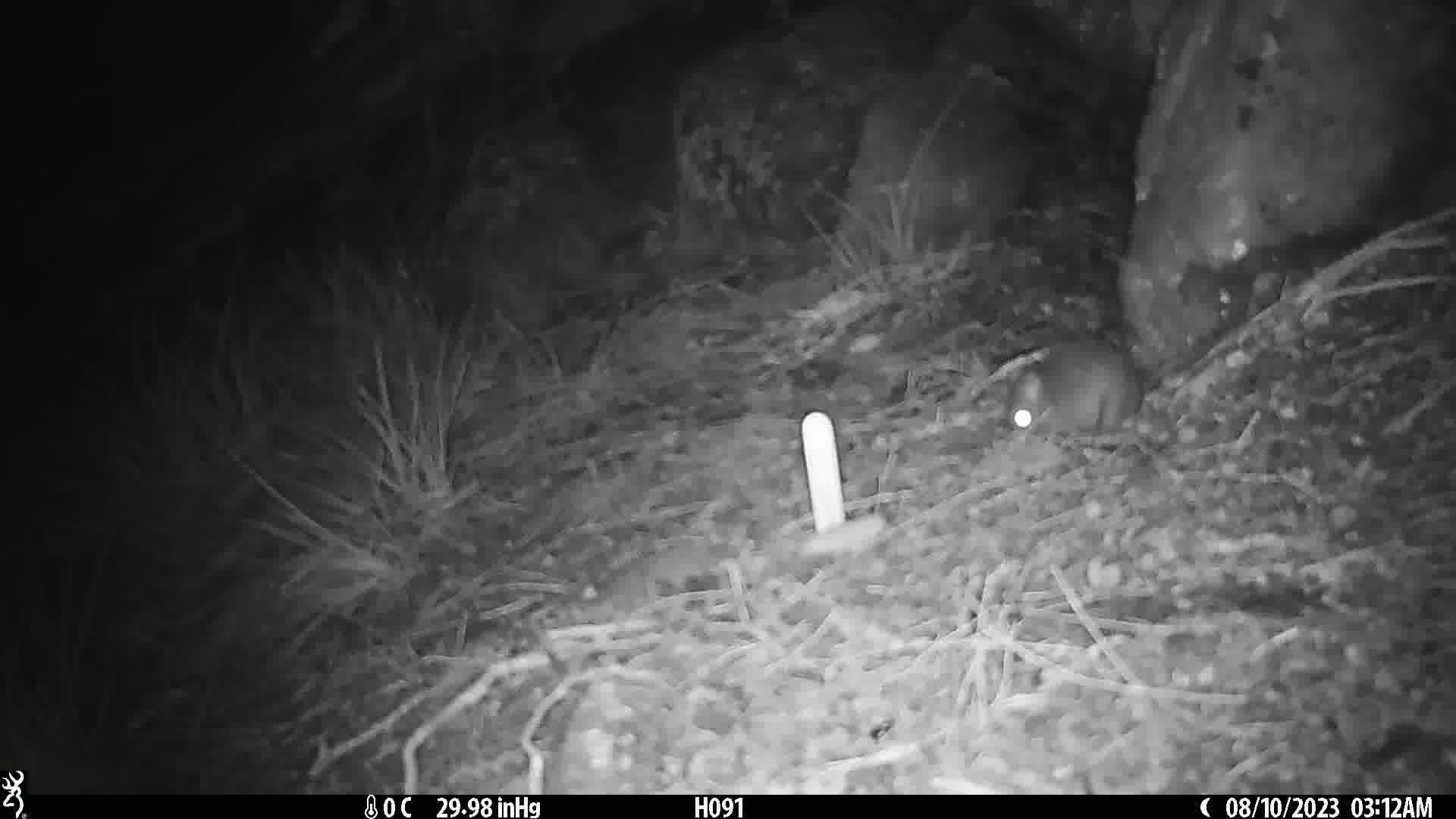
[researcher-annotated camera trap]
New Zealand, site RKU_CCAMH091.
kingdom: Animalia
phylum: Chordata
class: Mammalia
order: Rodentia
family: Muridae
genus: Rattus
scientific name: Rattus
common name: rat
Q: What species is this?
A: Rat (Rattus).